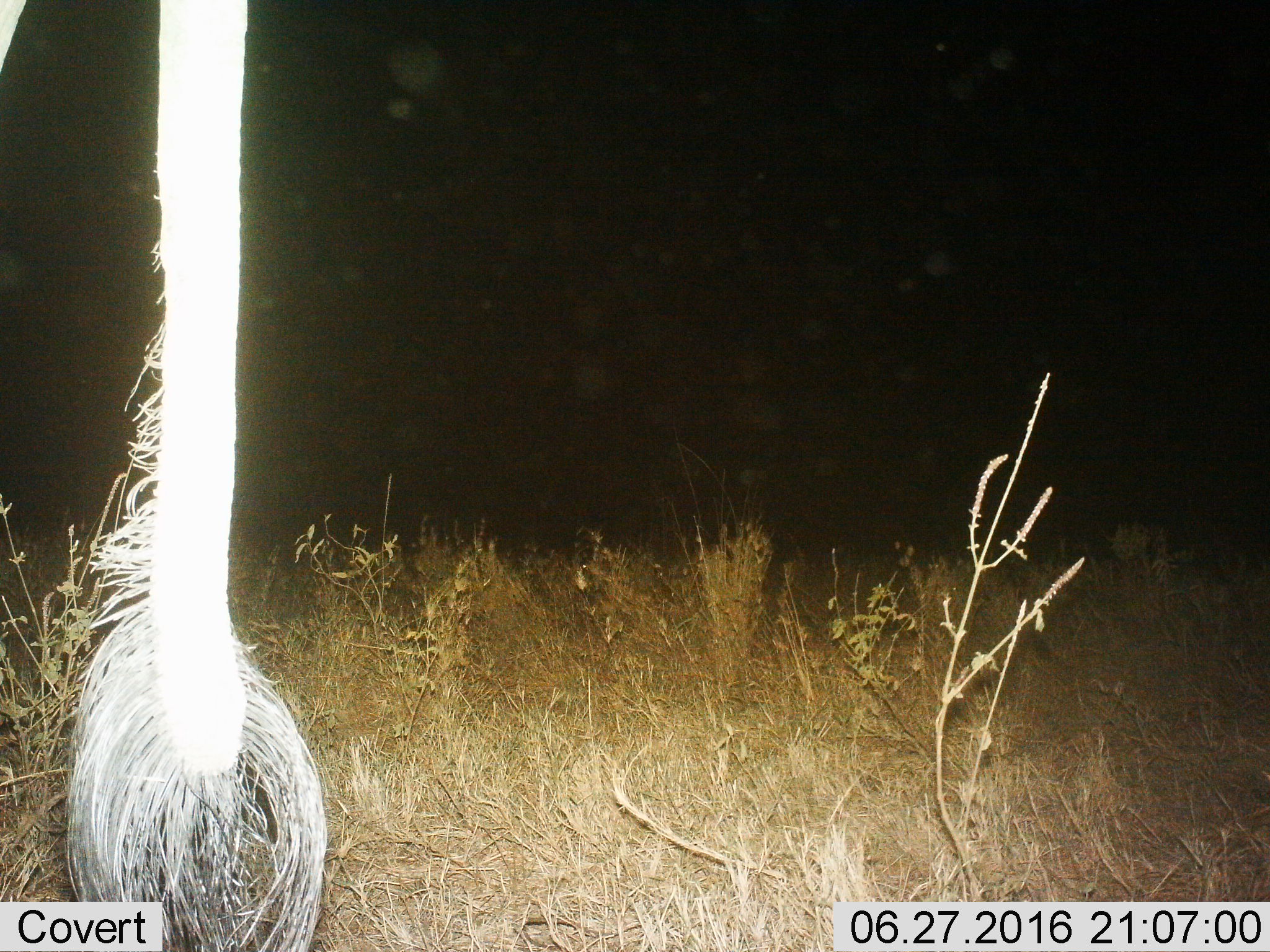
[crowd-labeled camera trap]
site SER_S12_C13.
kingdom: Animalia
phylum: Chordata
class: Mammalia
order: Proboscidea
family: Elephantidae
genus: Loxodonta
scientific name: Loxodonta africana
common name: african bush elephant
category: elephant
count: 1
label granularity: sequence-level